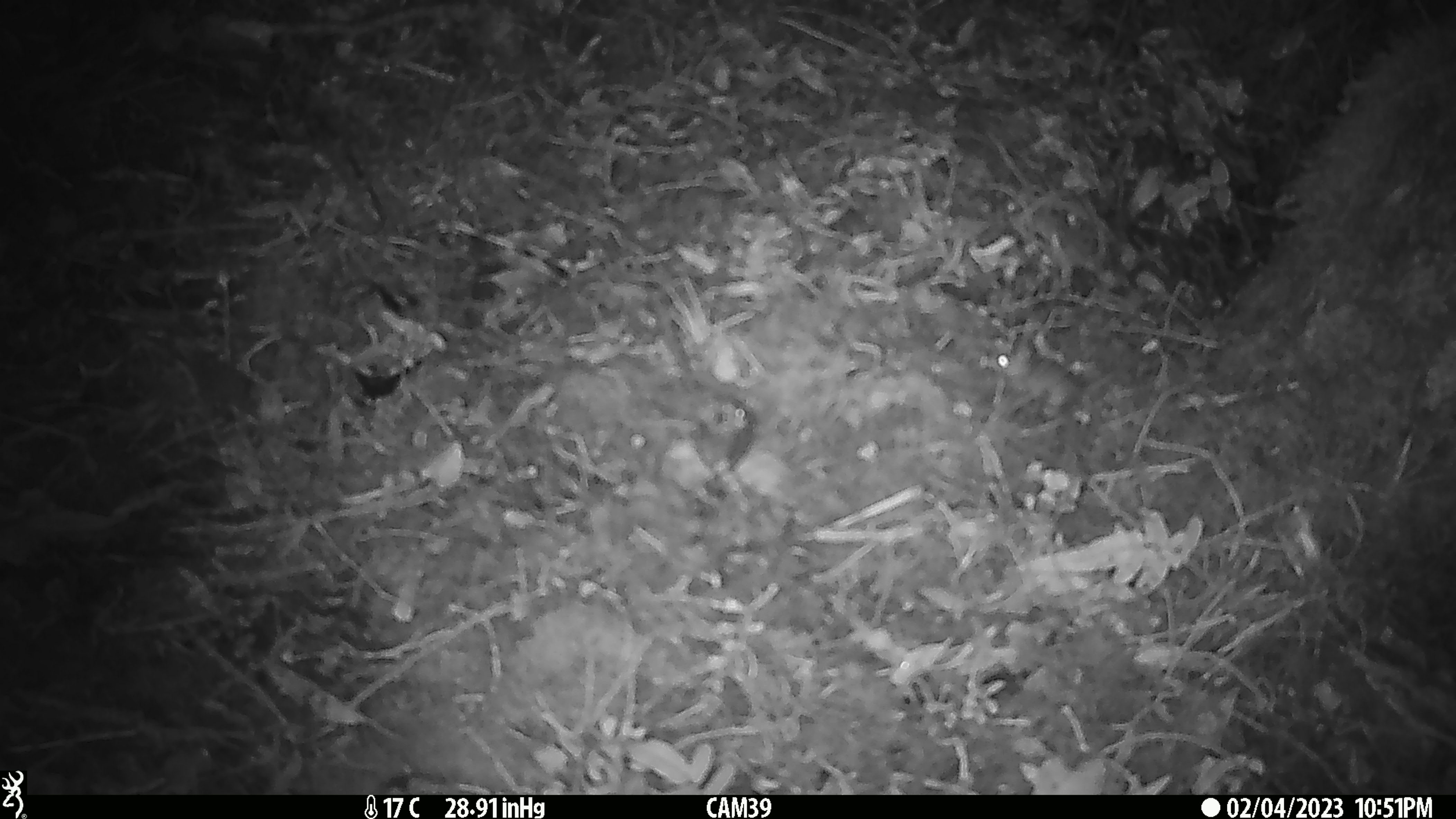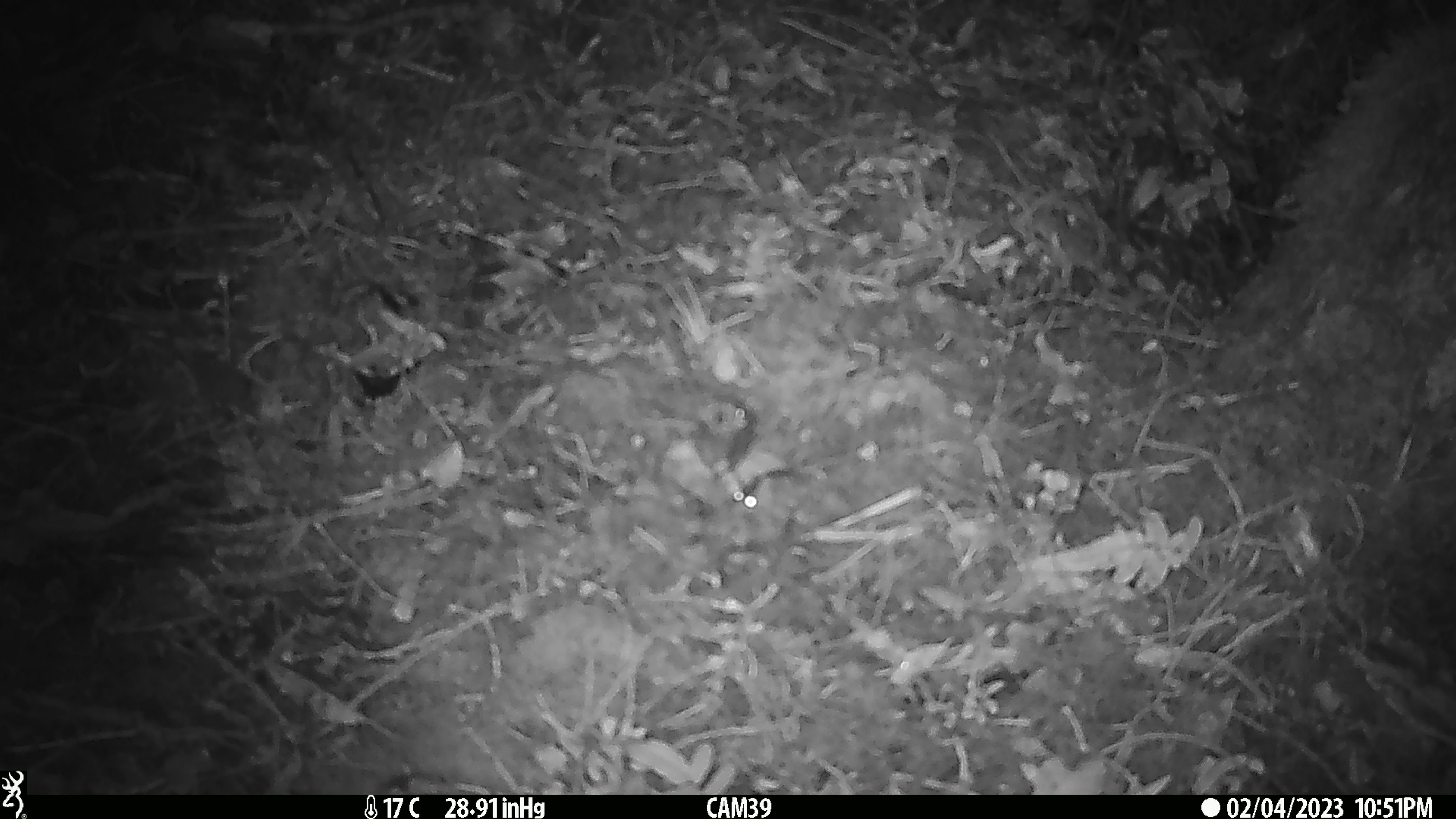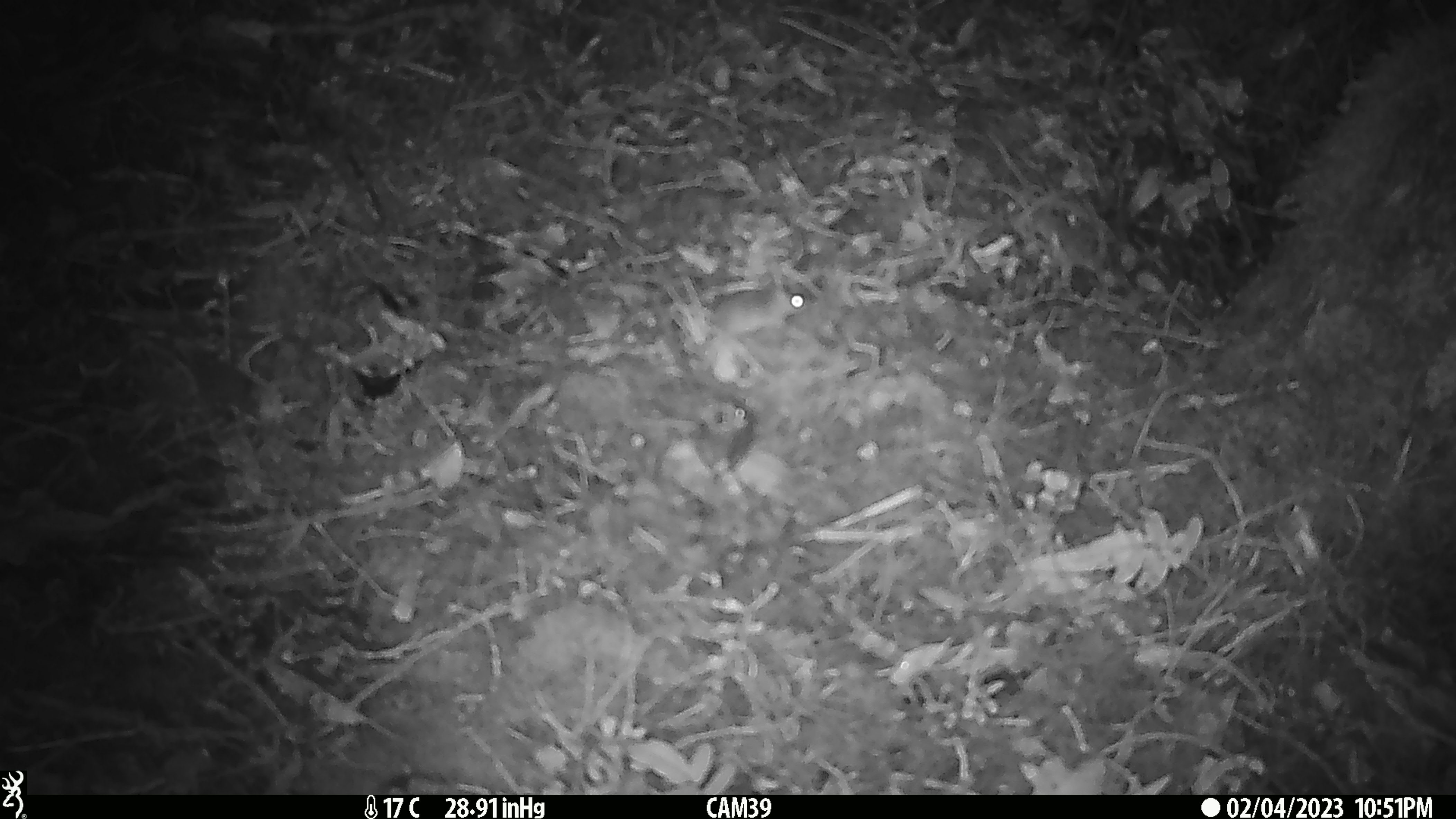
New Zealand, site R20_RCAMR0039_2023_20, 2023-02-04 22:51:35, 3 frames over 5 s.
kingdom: Animalia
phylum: Chordata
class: Mammalia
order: Rodentia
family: Muridae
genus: Mus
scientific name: Mus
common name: mouse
Mouse (Mus).